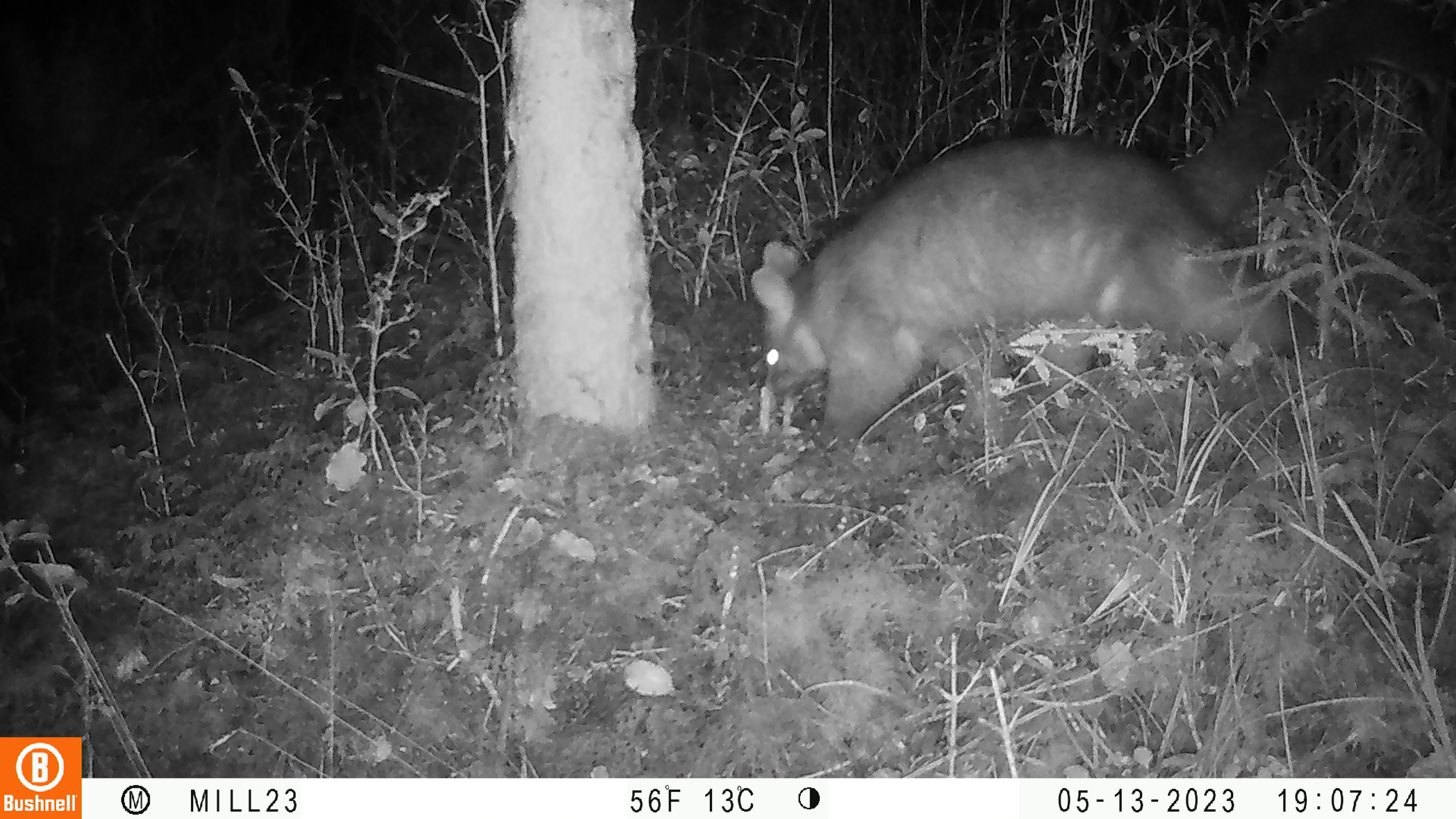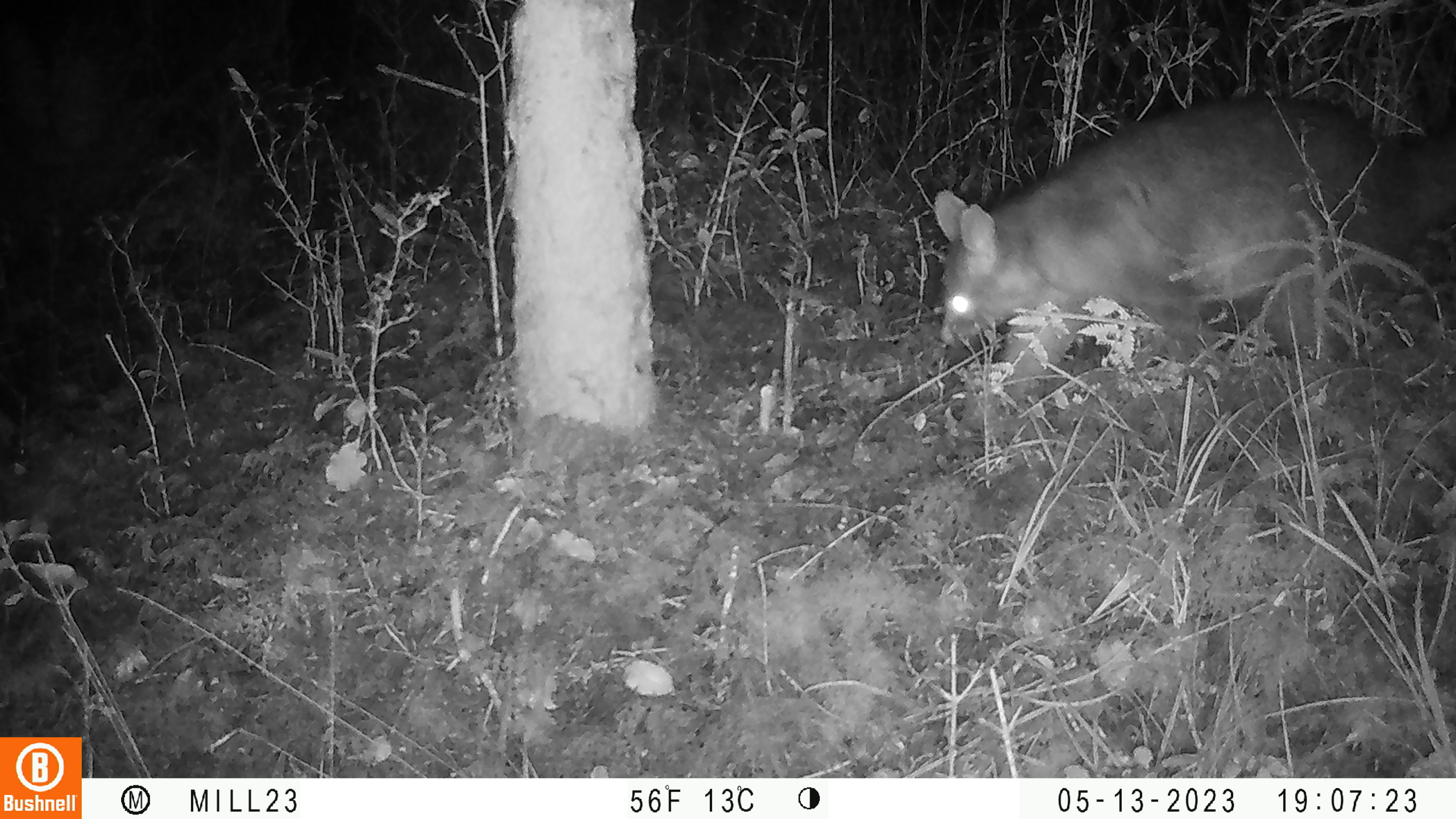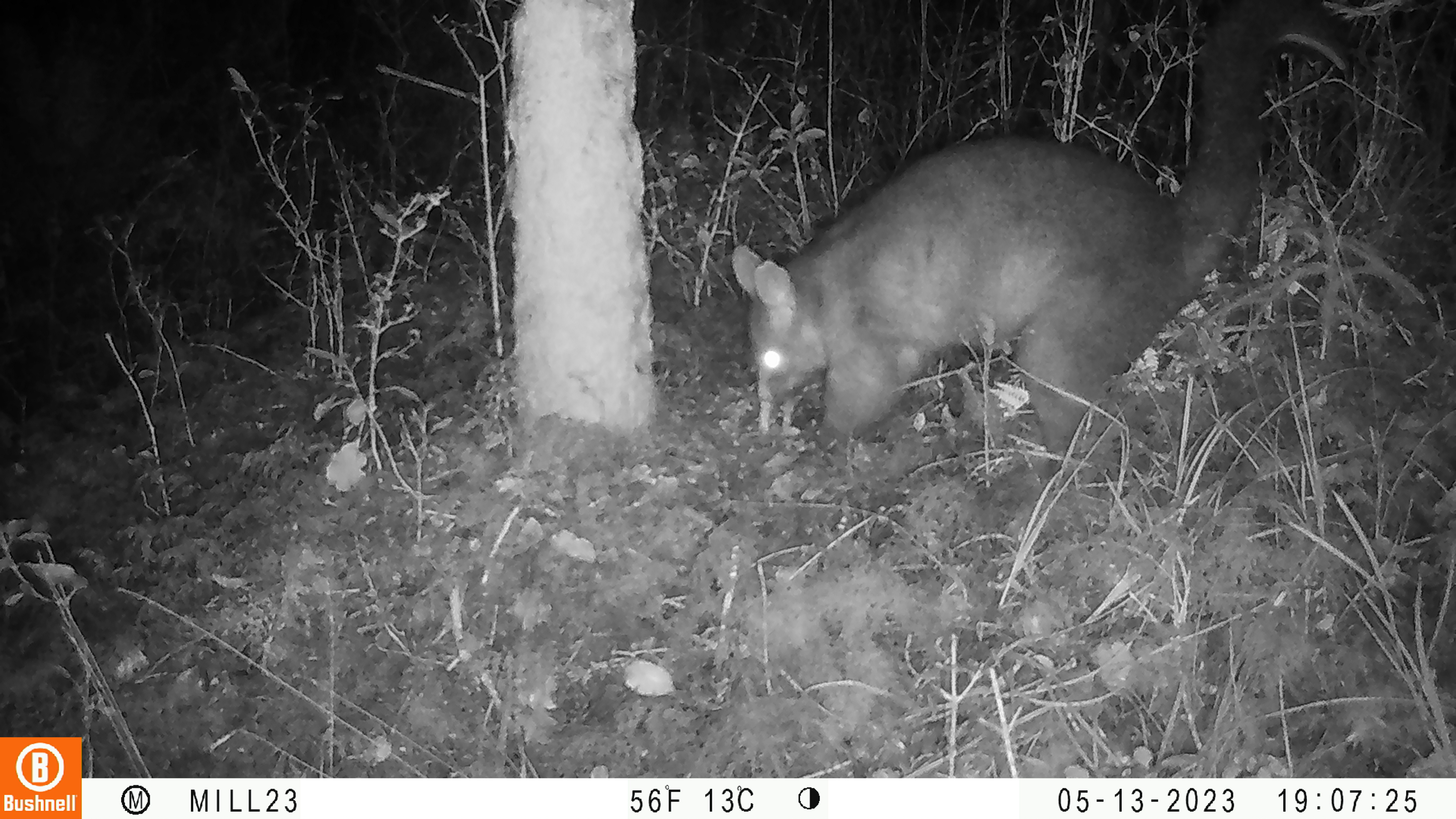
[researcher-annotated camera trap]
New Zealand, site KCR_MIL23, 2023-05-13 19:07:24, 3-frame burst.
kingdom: Animalia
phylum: Chordata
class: Mammalia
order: Diprotodontia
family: Phalangeridae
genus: Trichosurus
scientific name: Trichosurus vulpecula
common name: common brushtail possum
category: possum